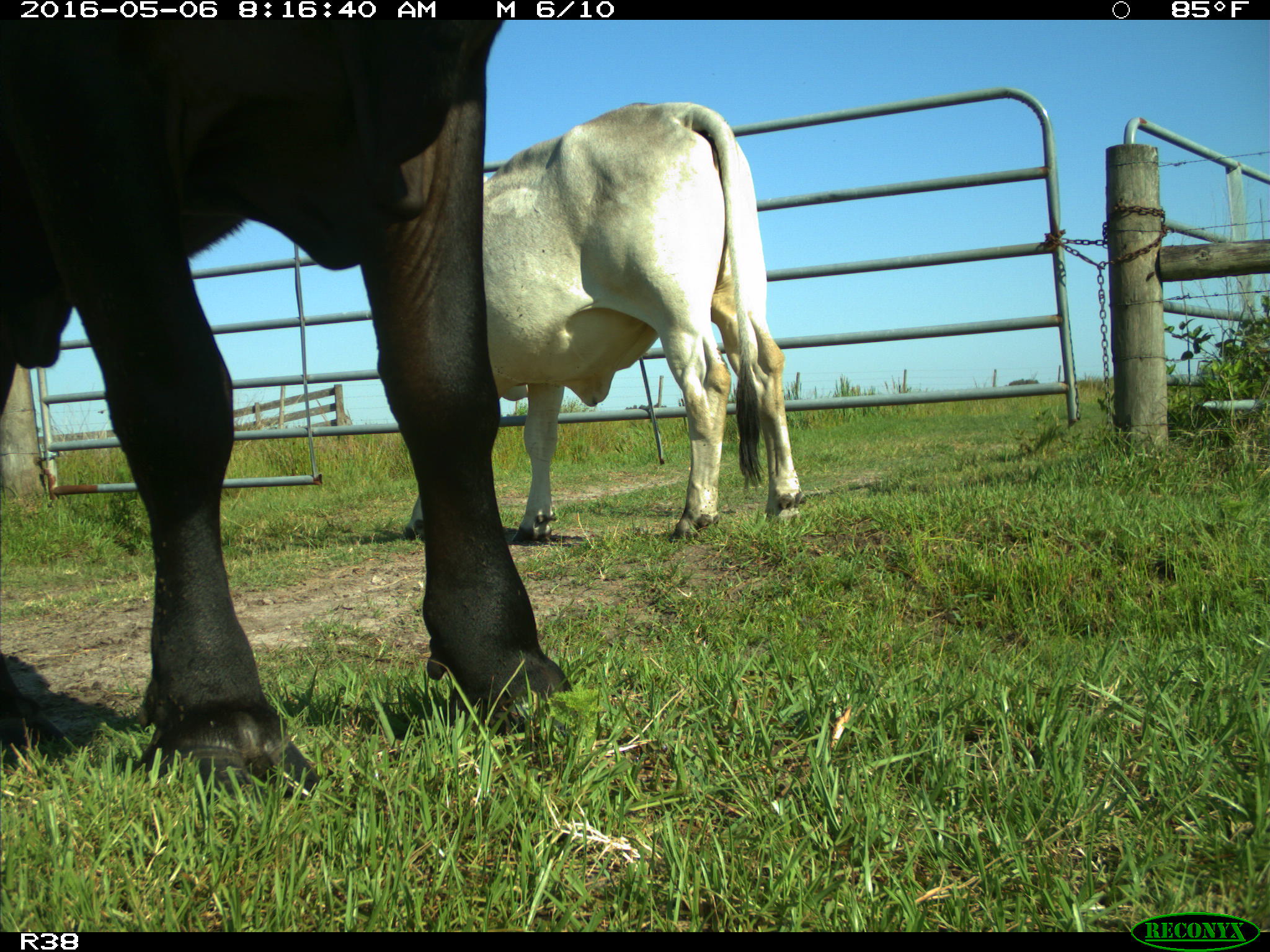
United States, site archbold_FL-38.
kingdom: Animalia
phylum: Chordata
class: Mammalia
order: Artiodactyla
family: Bovidae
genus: Bos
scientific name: Bos taurus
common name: domestic cow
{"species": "Bos taurus (domestic cow)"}